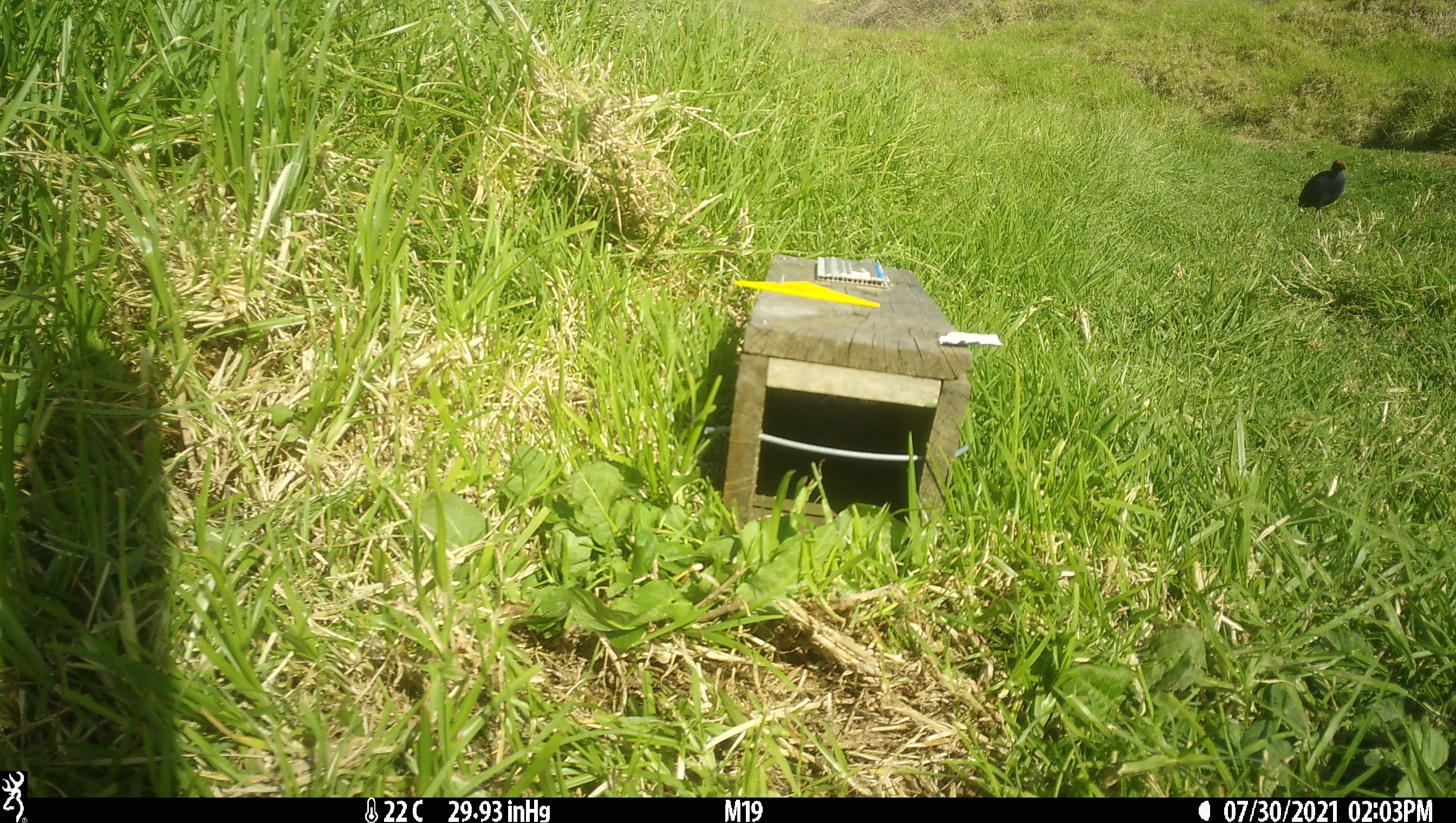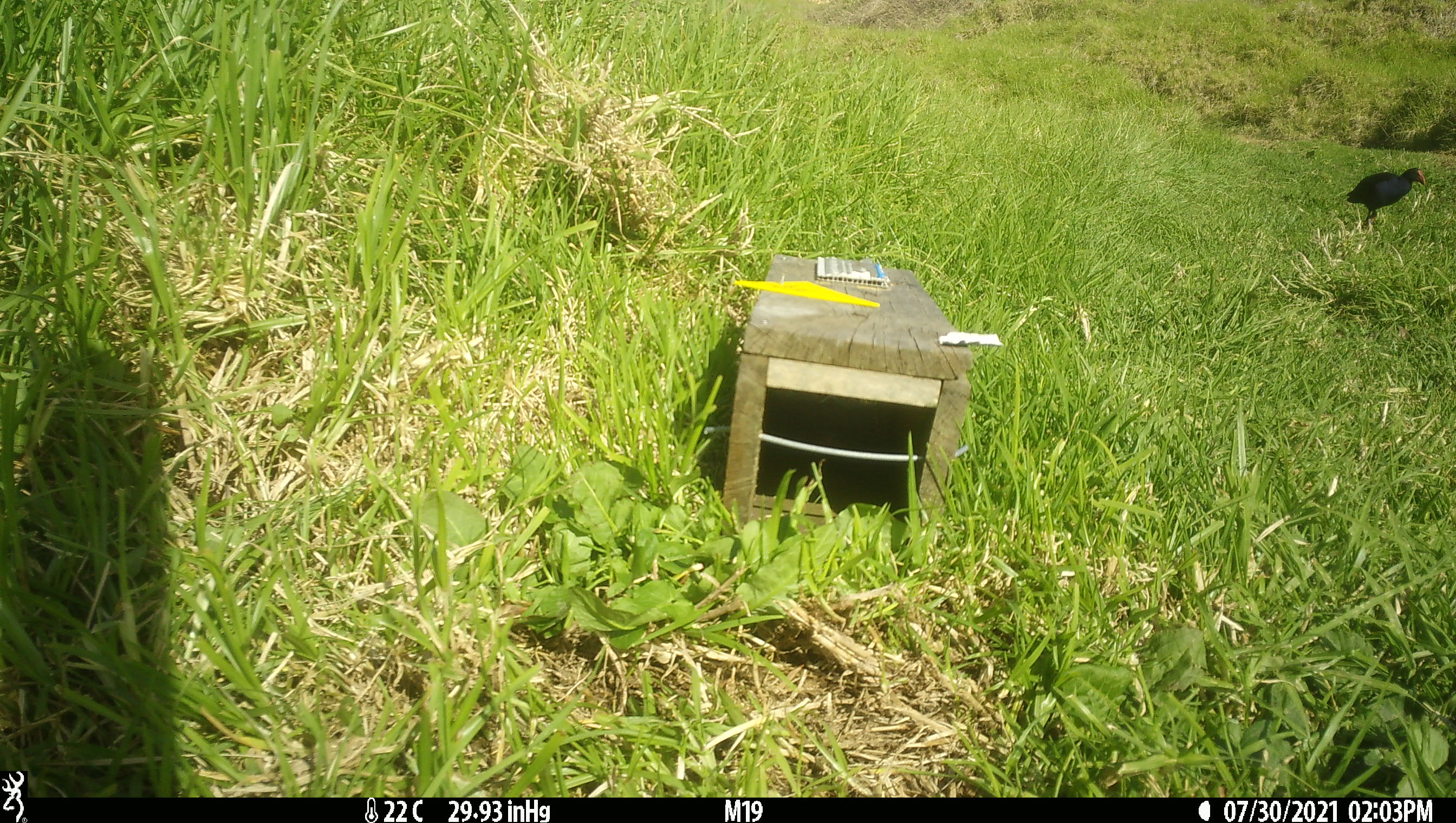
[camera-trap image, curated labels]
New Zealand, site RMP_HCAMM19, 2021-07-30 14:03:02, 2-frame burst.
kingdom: Animalia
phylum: Chordata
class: Aves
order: Gruiformes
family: Rallidae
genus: Porphyrio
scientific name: Porphyrio melanotus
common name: australasian swamphen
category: pukeko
Pukeko (australasian swamphen) (Porphyrio melanotus).